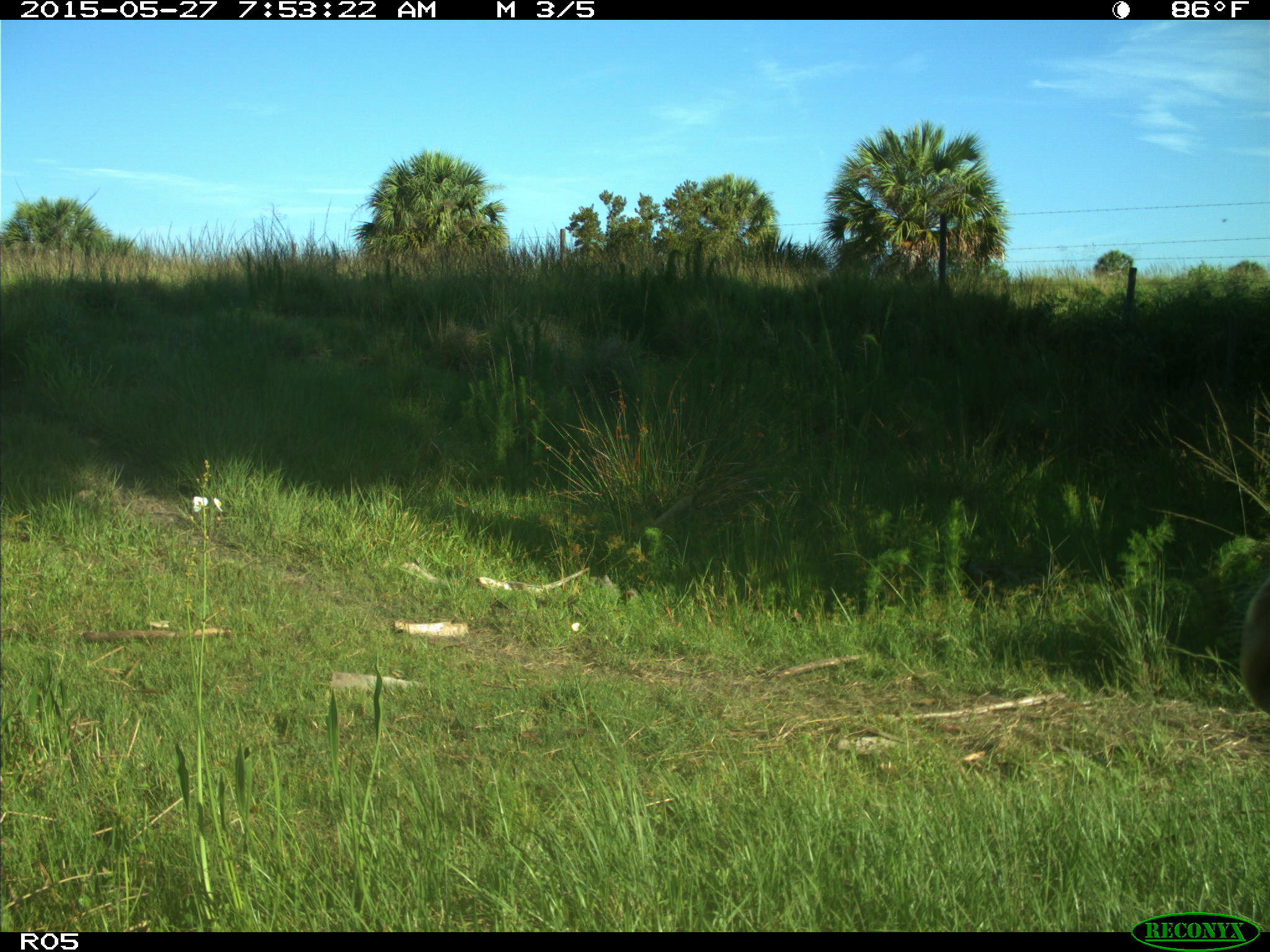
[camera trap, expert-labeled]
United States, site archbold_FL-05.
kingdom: Animalia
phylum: Chordata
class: Mammalia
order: Artiodactyla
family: Bovidae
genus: Bos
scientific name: Bos taurus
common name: domestic cow